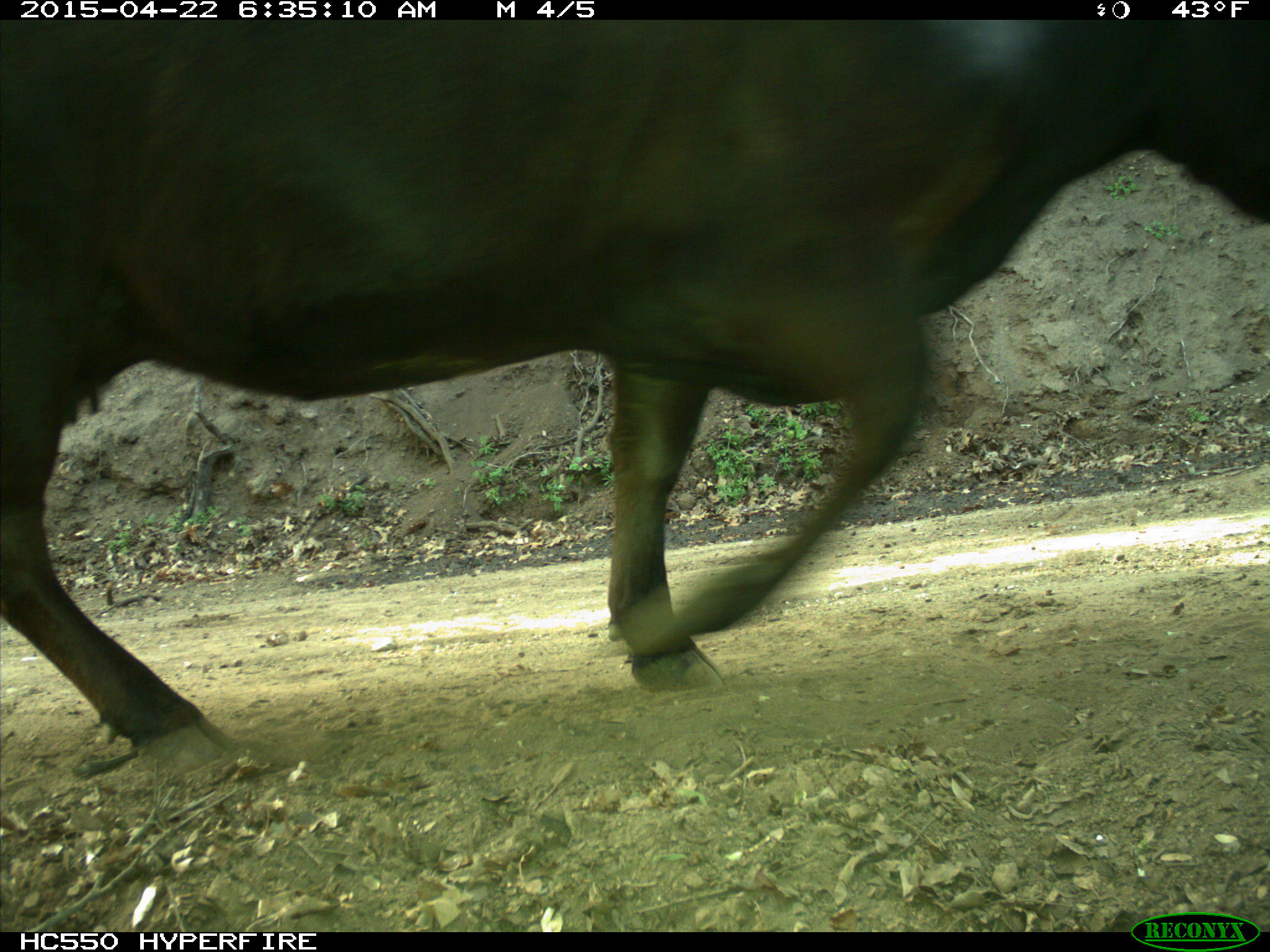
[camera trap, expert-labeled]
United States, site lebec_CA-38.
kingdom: Animalia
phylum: Chordata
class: Mammalia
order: Artiodactyla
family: Bovidae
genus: Bos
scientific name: Bos taurus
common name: domestic cow